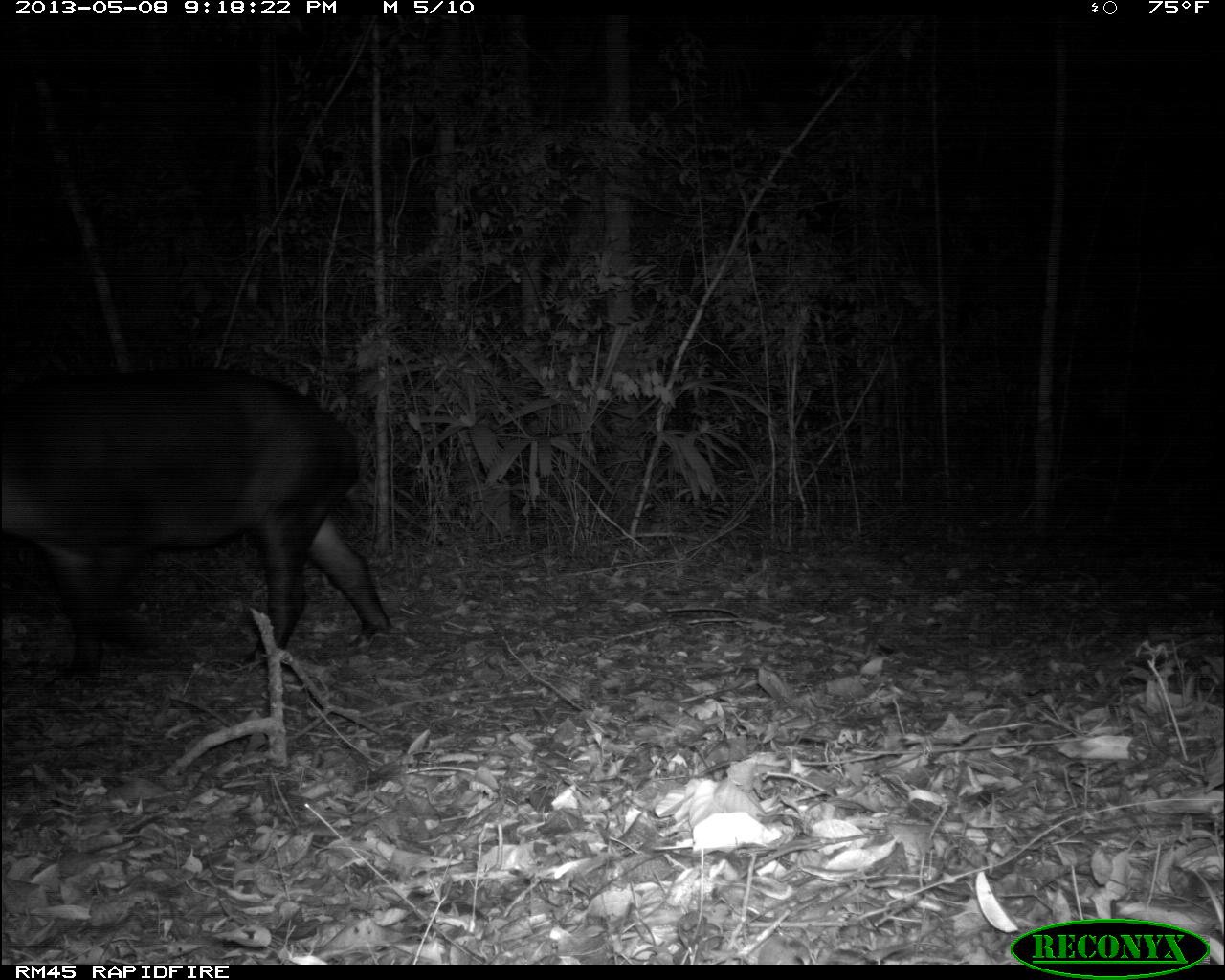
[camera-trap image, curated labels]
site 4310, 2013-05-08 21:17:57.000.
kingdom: Animalia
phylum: Chordata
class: Mammalia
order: Perissodactyla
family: Tapiridae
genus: Tapirus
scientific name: Tapirus bairdii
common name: baird's tapir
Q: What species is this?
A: Tapirus bairdii (baird's tapir).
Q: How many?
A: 1.